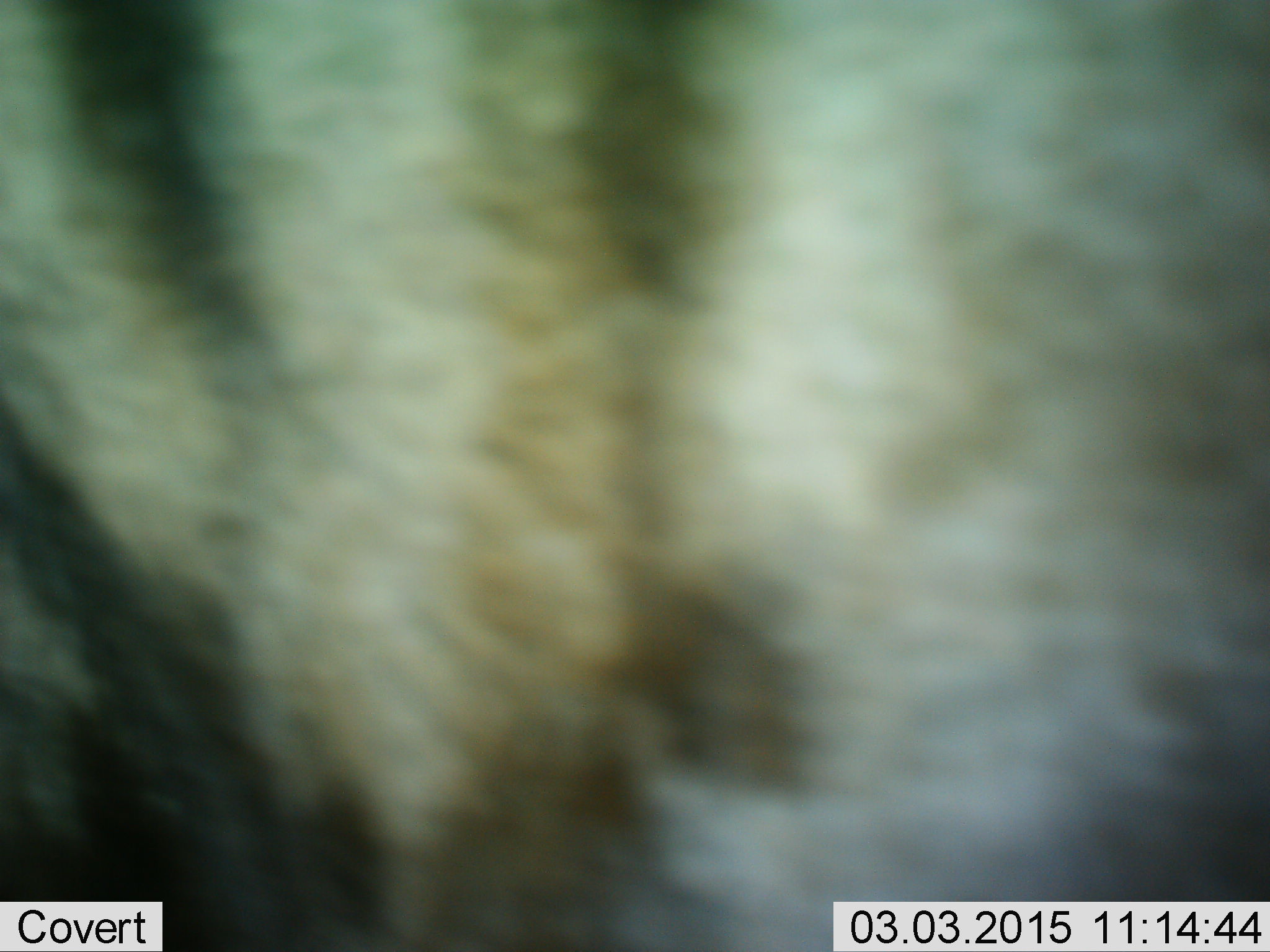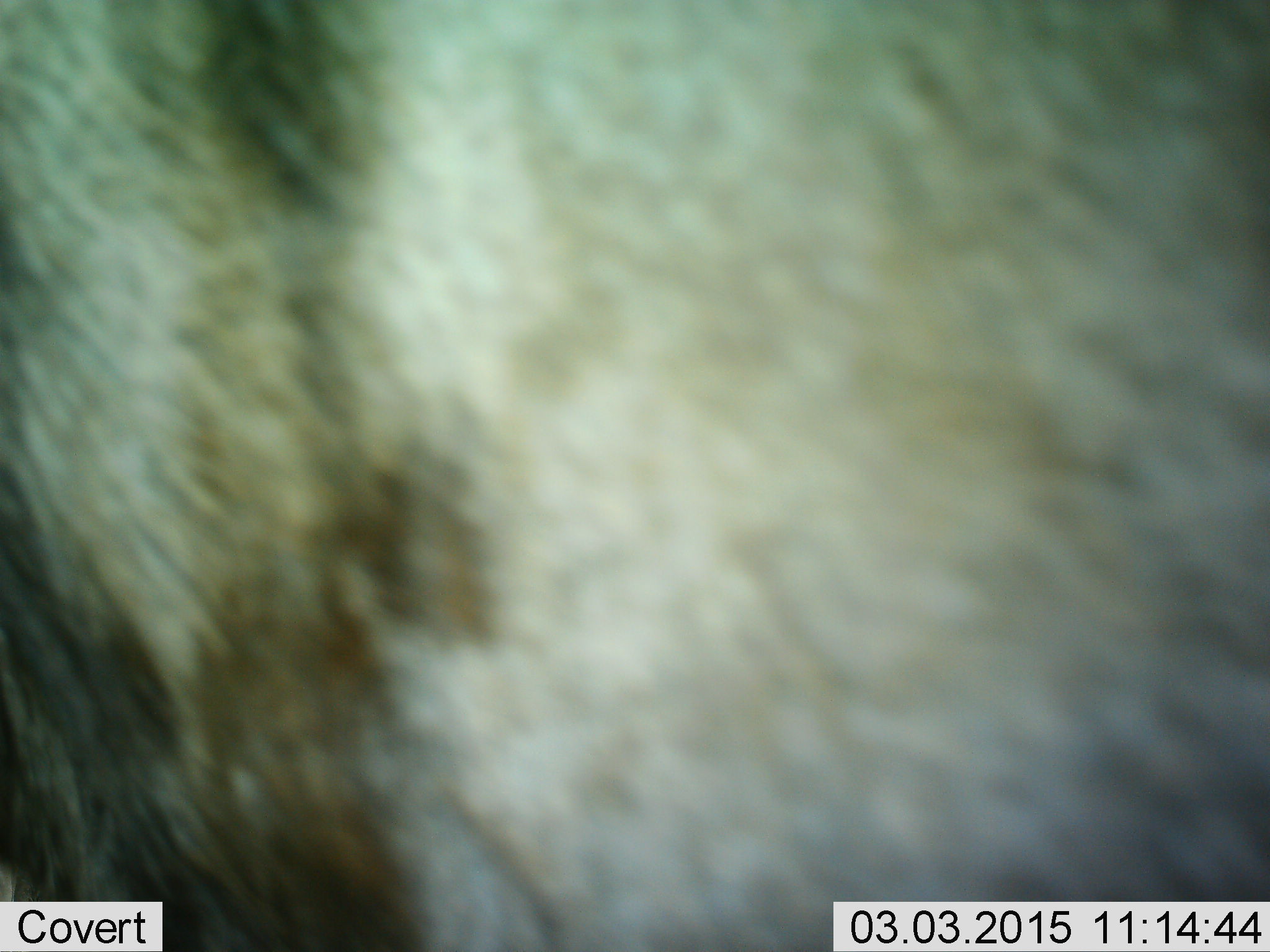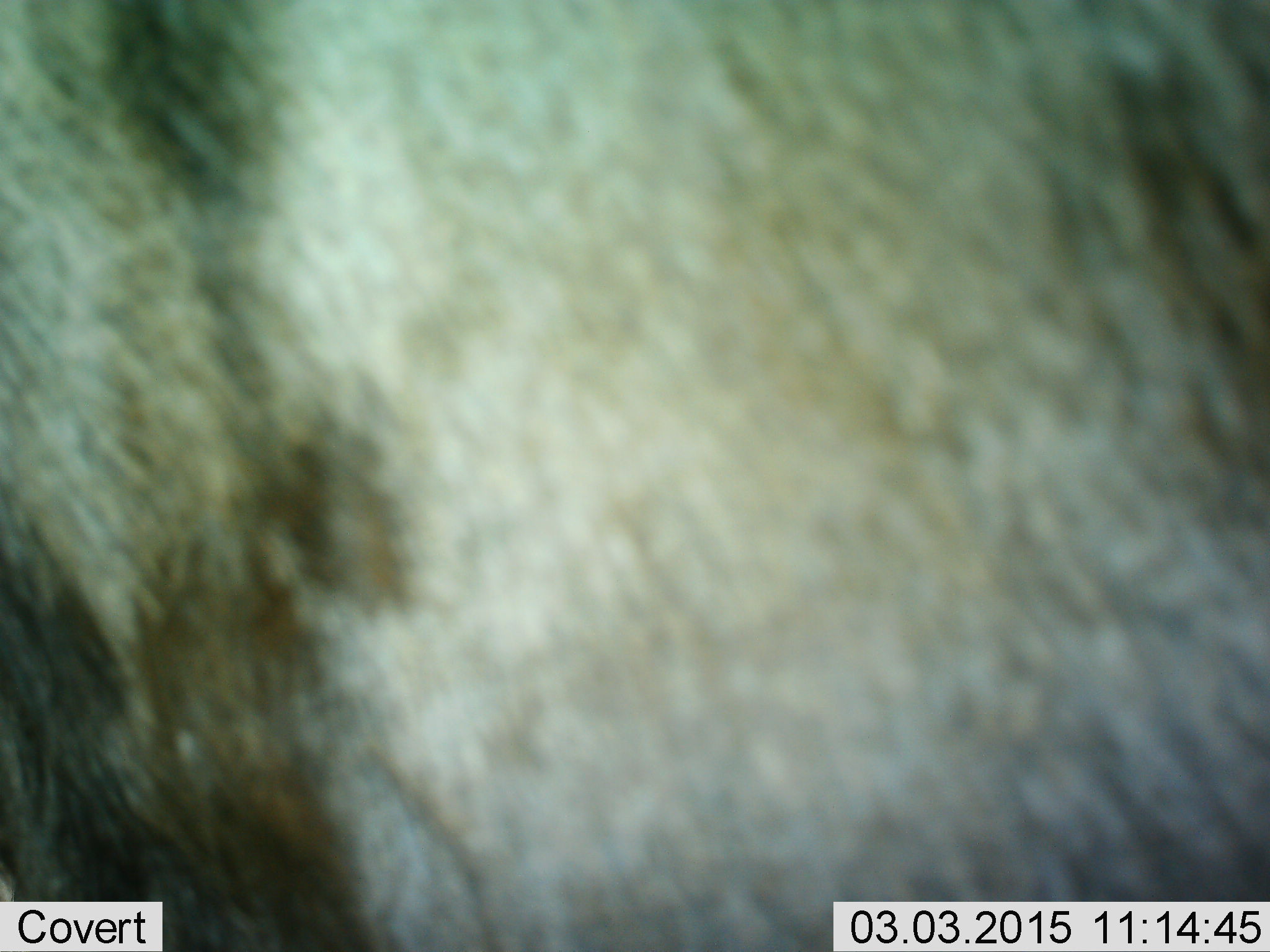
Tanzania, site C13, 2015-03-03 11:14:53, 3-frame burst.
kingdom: Animalia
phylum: Chordata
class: Mammalia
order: Artiodactyla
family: Bovidae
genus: Connochaetes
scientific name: Connochaetes taurinus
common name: blue wildebeest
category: wildebeest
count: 1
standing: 60%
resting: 0%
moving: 40%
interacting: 0%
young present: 0%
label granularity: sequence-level